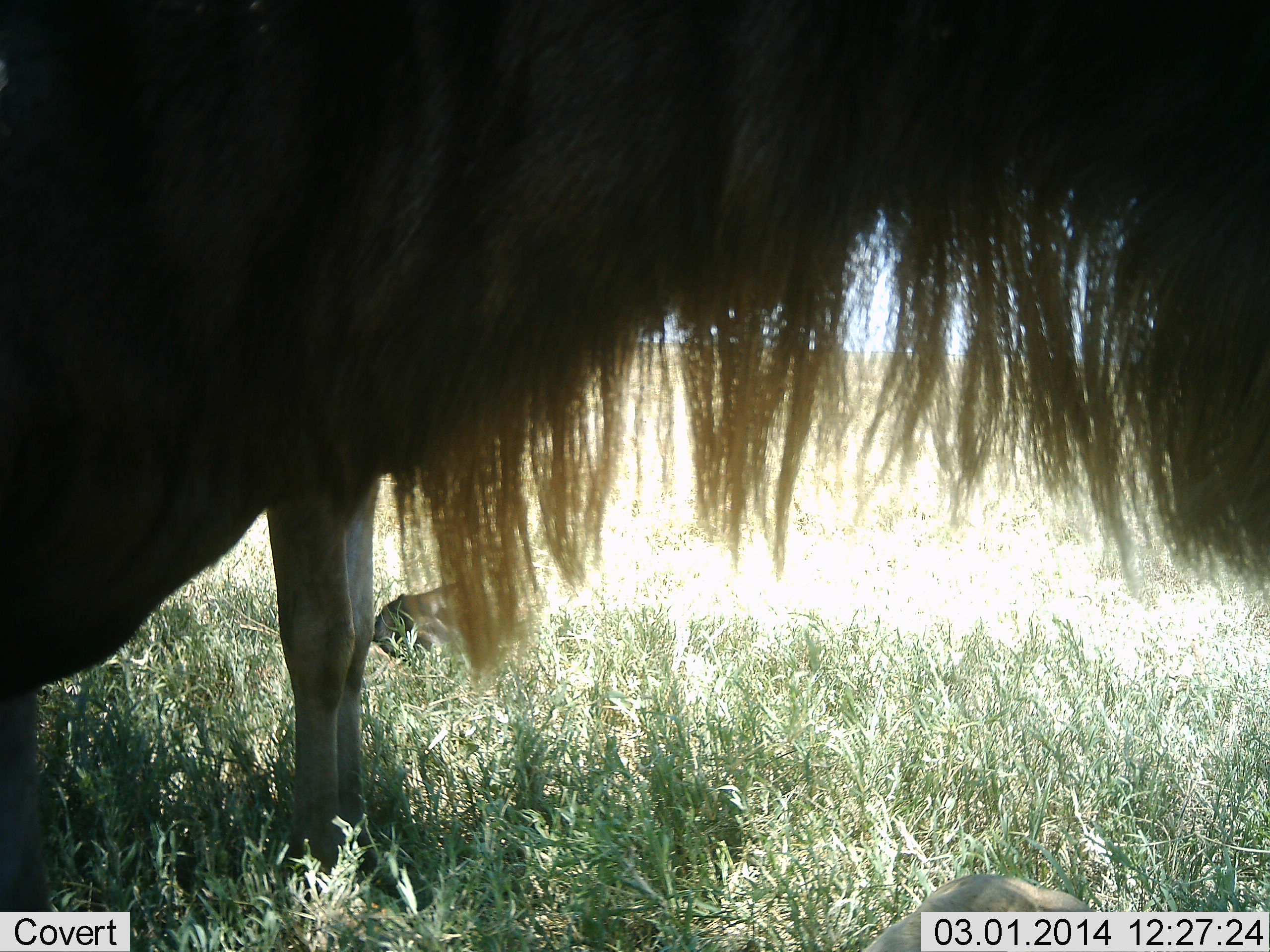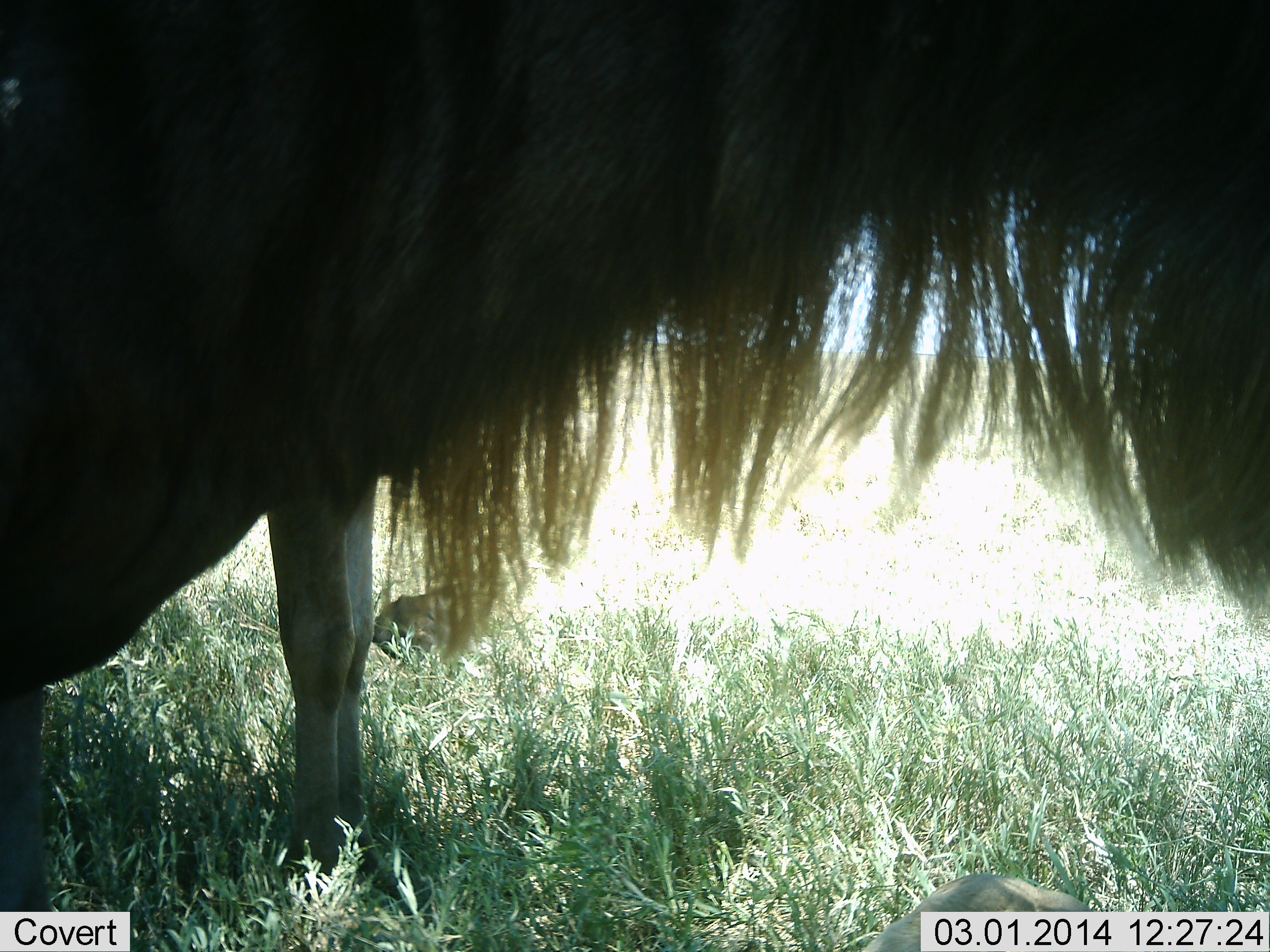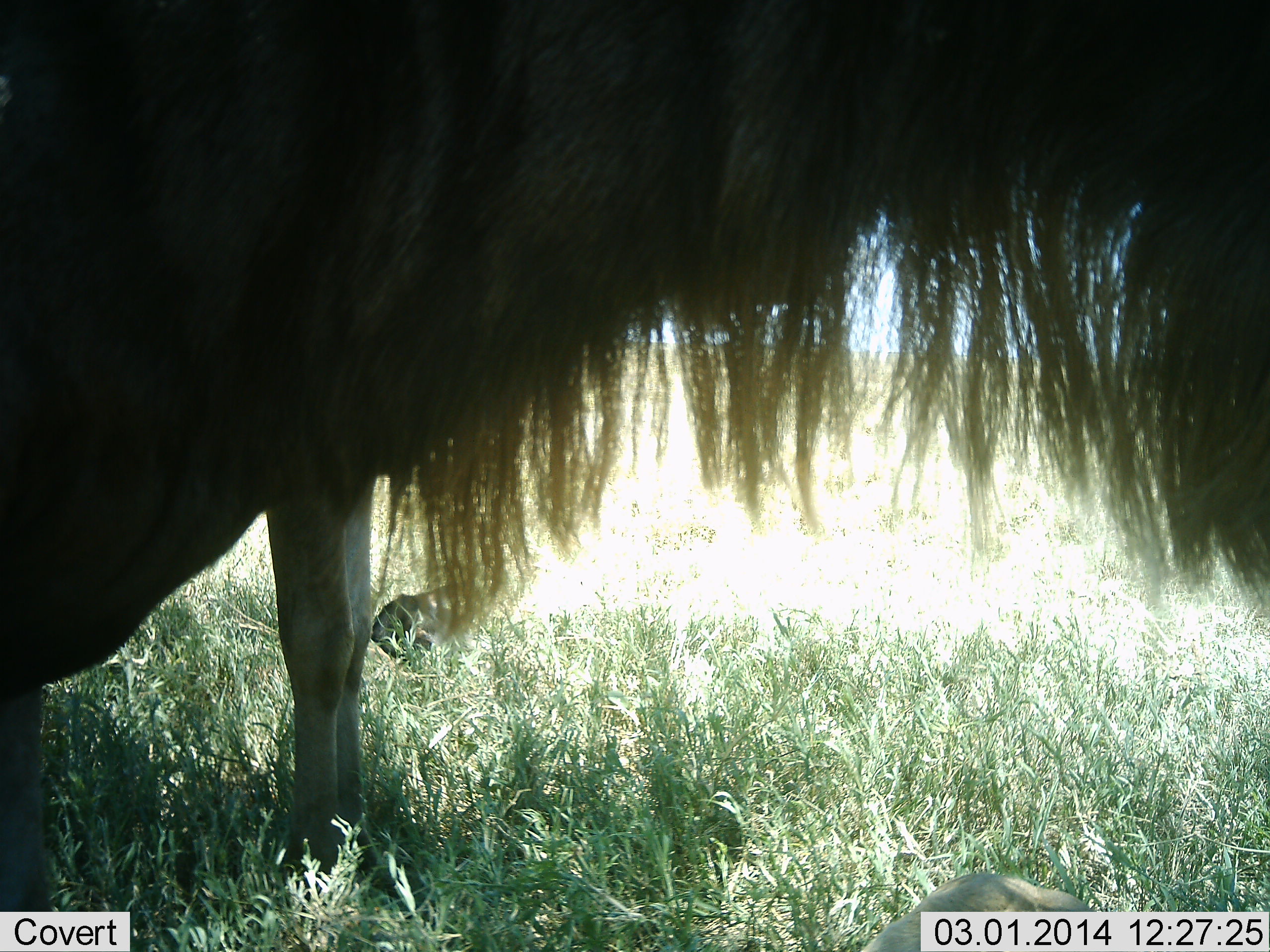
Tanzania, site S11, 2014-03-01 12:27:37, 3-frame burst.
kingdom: Animalia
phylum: Chordata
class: Mammalia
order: Artiodactyla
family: Bovidae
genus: Connochaetes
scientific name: Connochaetes taurinus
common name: blue wildebeest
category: wildebeest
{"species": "wildebeest (blue wildebeest) (Connochaetes taurinus)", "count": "1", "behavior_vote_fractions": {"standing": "90%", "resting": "0%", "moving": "10%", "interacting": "0%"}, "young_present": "0%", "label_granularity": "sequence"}